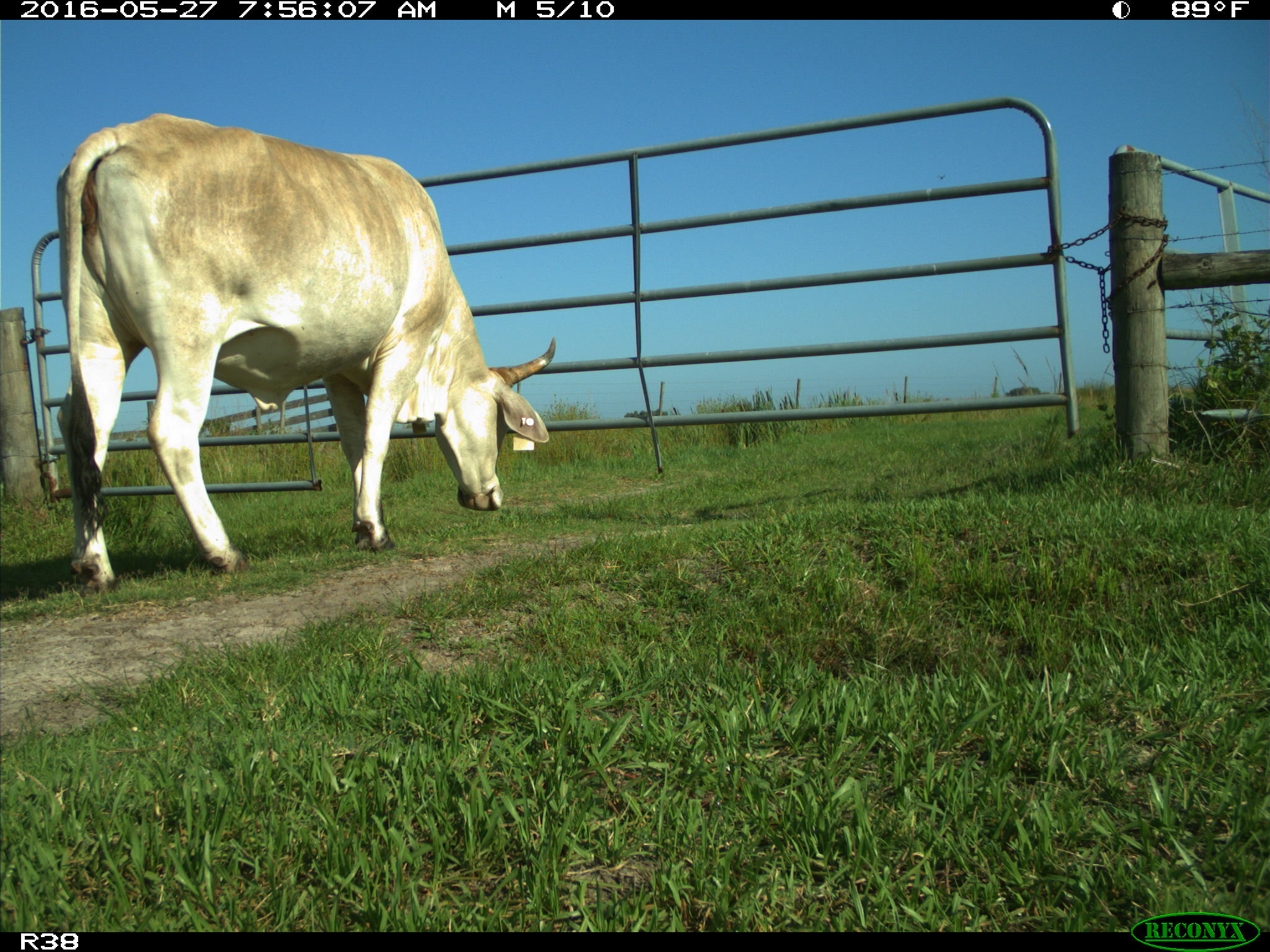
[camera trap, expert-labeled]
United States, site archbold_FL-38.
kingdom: Animalia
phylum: Chordata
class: Mammalia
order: Artiodactyla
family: Bovidae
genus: Bos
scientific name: Bos taurus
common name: domestic cow